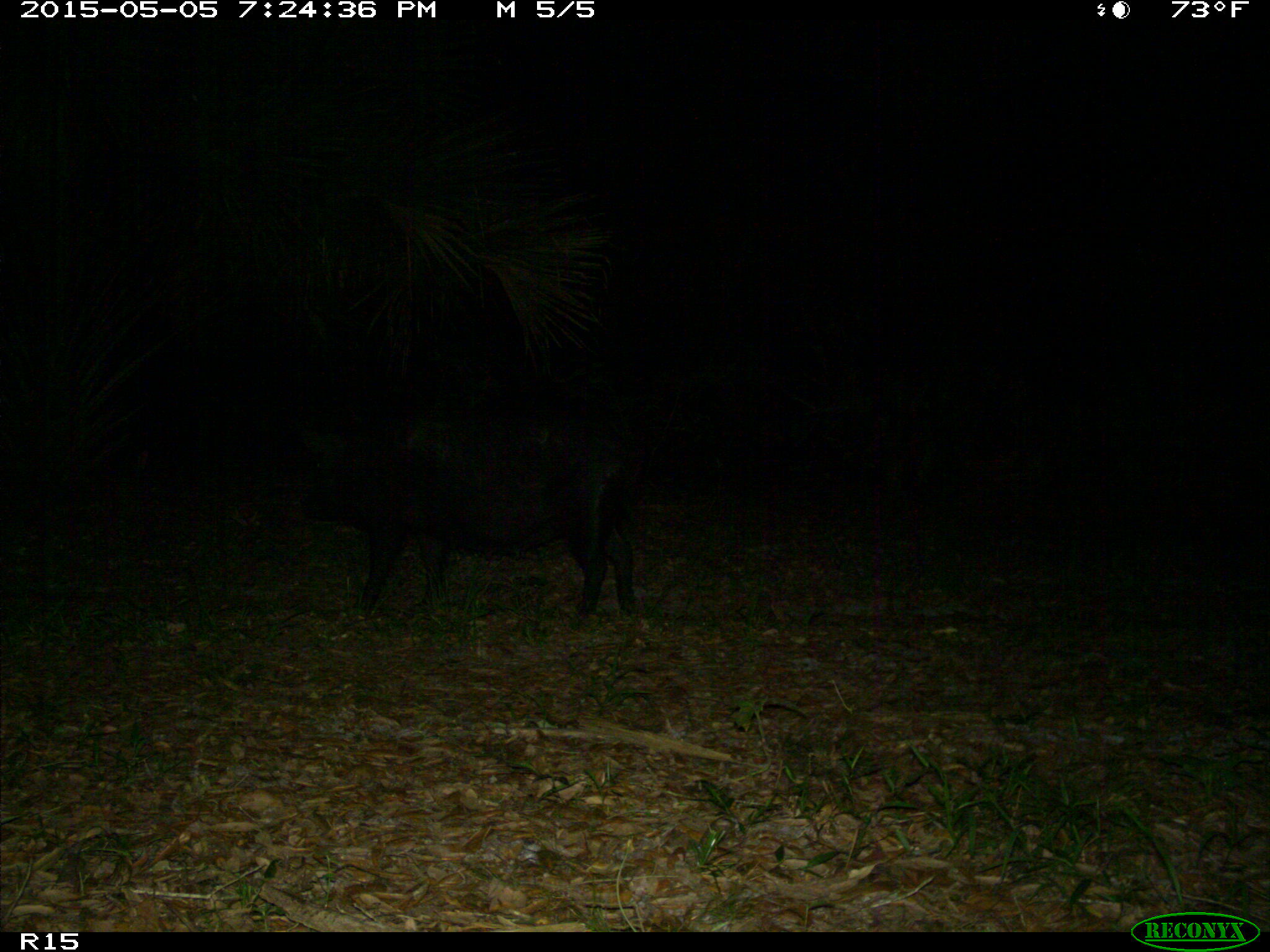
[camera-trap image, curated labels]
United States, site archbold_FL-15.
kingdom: Animalia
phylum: Chordata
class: Mammalia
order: Artiodactyla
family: Suidae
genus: Sus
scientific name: Sus scrofa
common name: wild boar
Sus scrofa (wild boar).